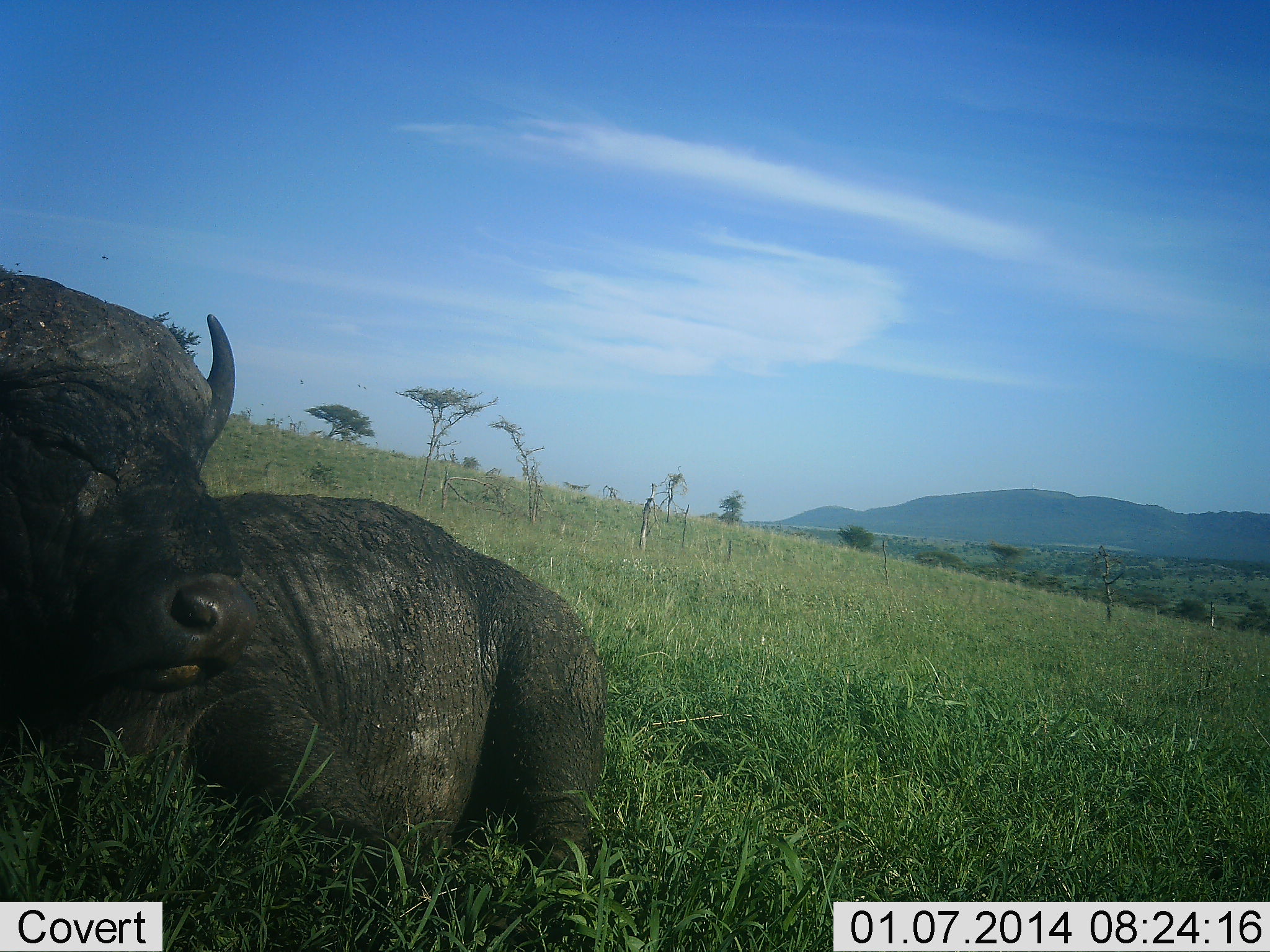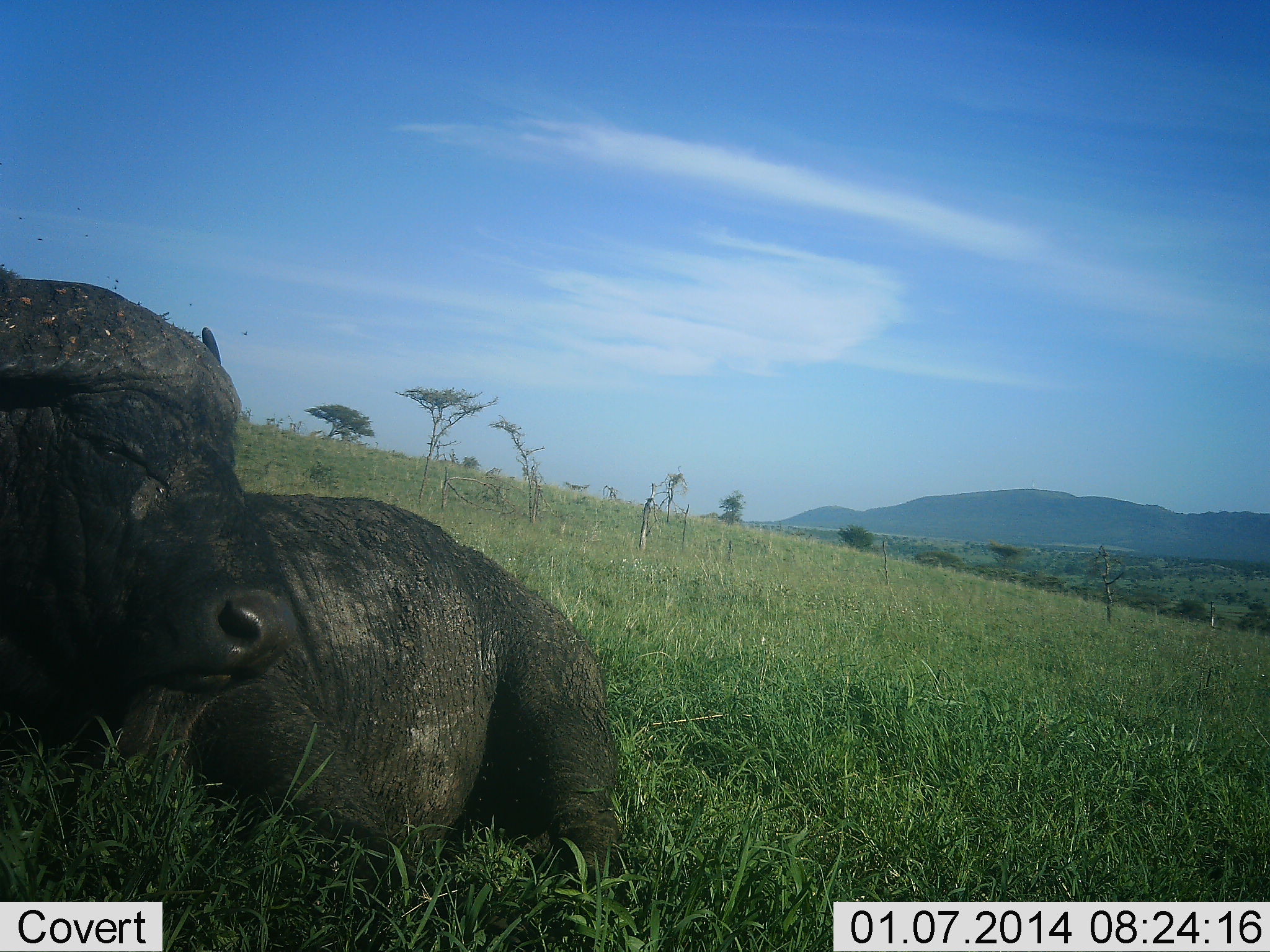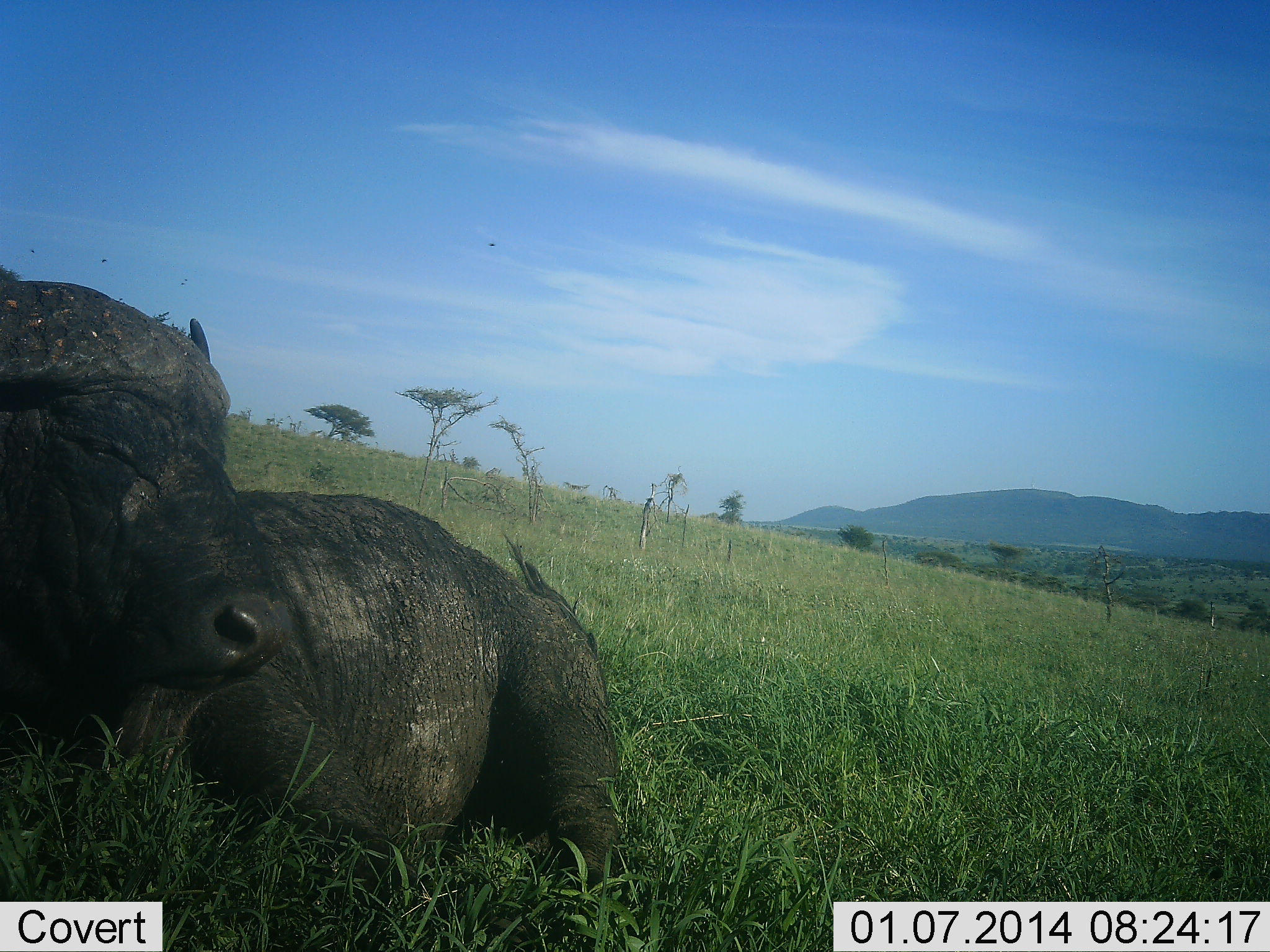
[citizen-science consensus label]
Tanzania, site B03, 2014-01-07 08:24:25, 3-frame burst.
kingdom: Animalia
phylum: Chordata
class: Mammalia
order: Artiodactyla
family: Bovidae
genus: Syncerus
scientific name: Syncerus caffer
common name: cape buffalo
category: buffalo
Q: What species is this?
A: Buffalo (cape buffalo) (Syncerus caffer).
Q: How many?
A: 1.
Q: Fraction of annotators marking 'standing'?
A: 0%.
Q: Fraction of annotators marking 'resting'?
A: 90%.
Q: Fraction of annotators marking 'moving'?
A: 0%.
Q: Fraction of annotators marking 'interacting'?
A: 0%.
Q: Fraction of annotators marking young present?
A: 0%.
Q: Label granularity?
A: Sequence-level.